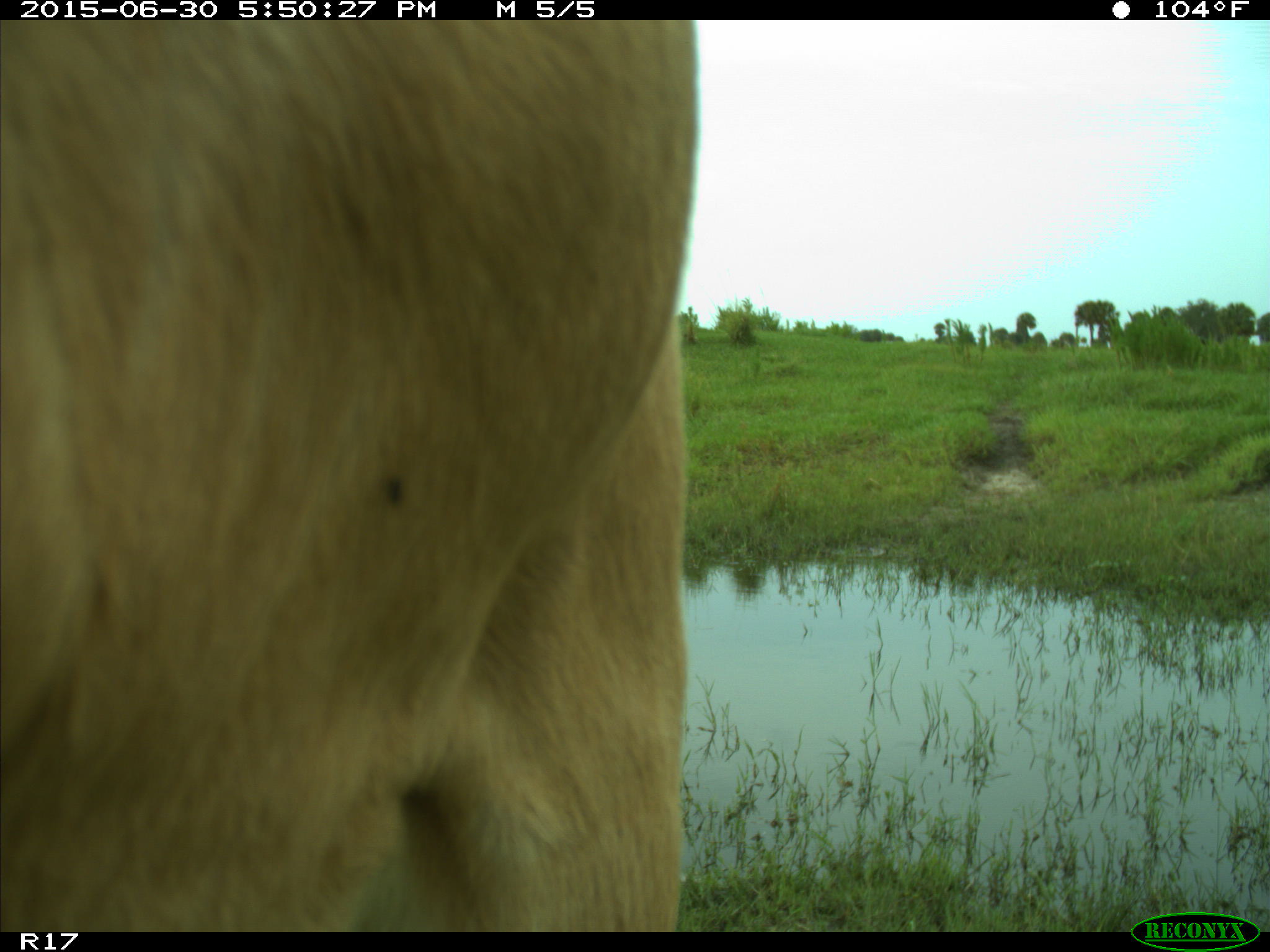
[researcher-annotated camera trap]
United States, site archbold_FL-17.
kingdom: Animalia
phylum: Chordata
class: Mammalia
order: Artiodactyla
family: Bovidae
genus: Bos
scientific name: Bos taurus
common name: domestic cow